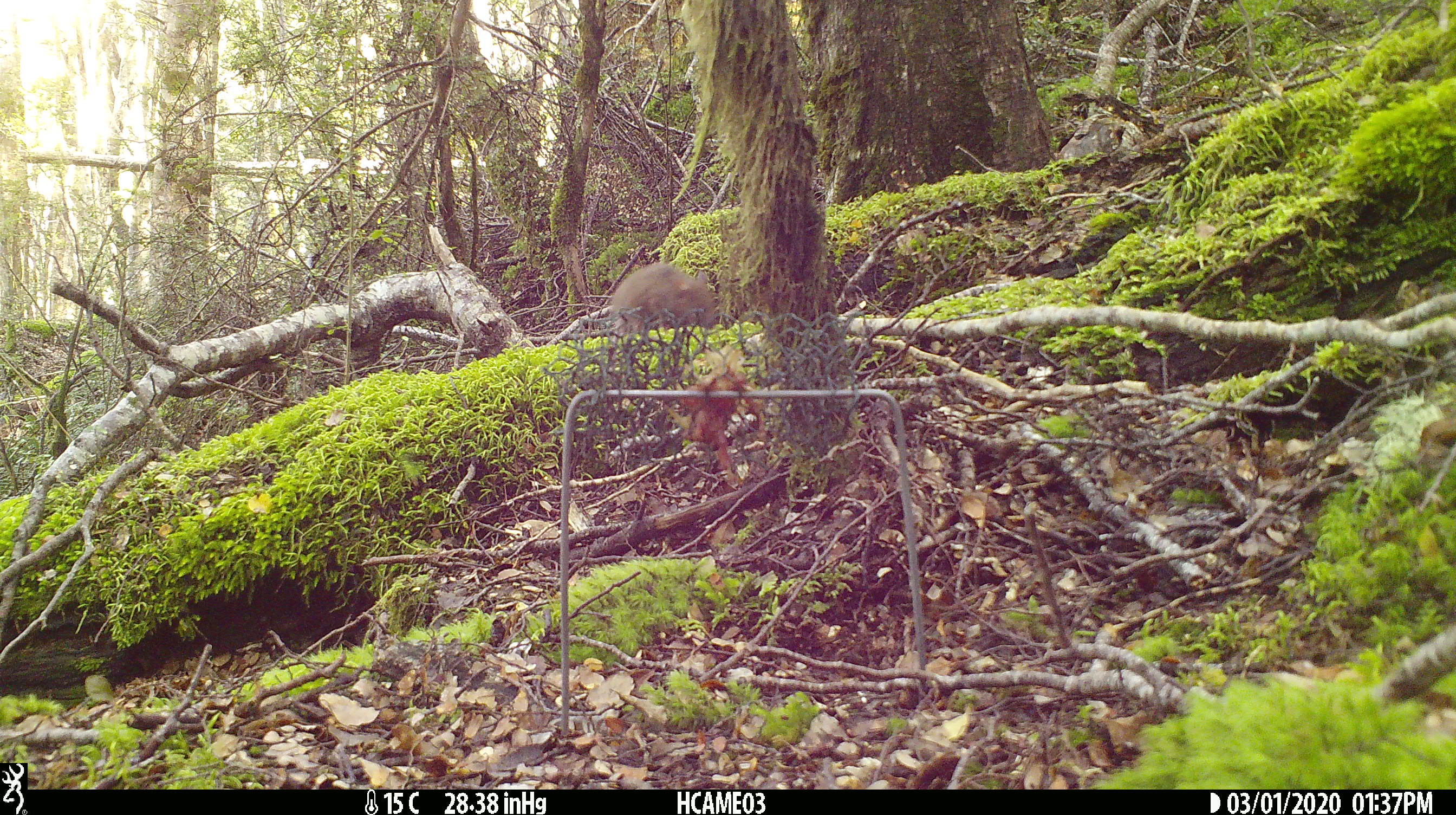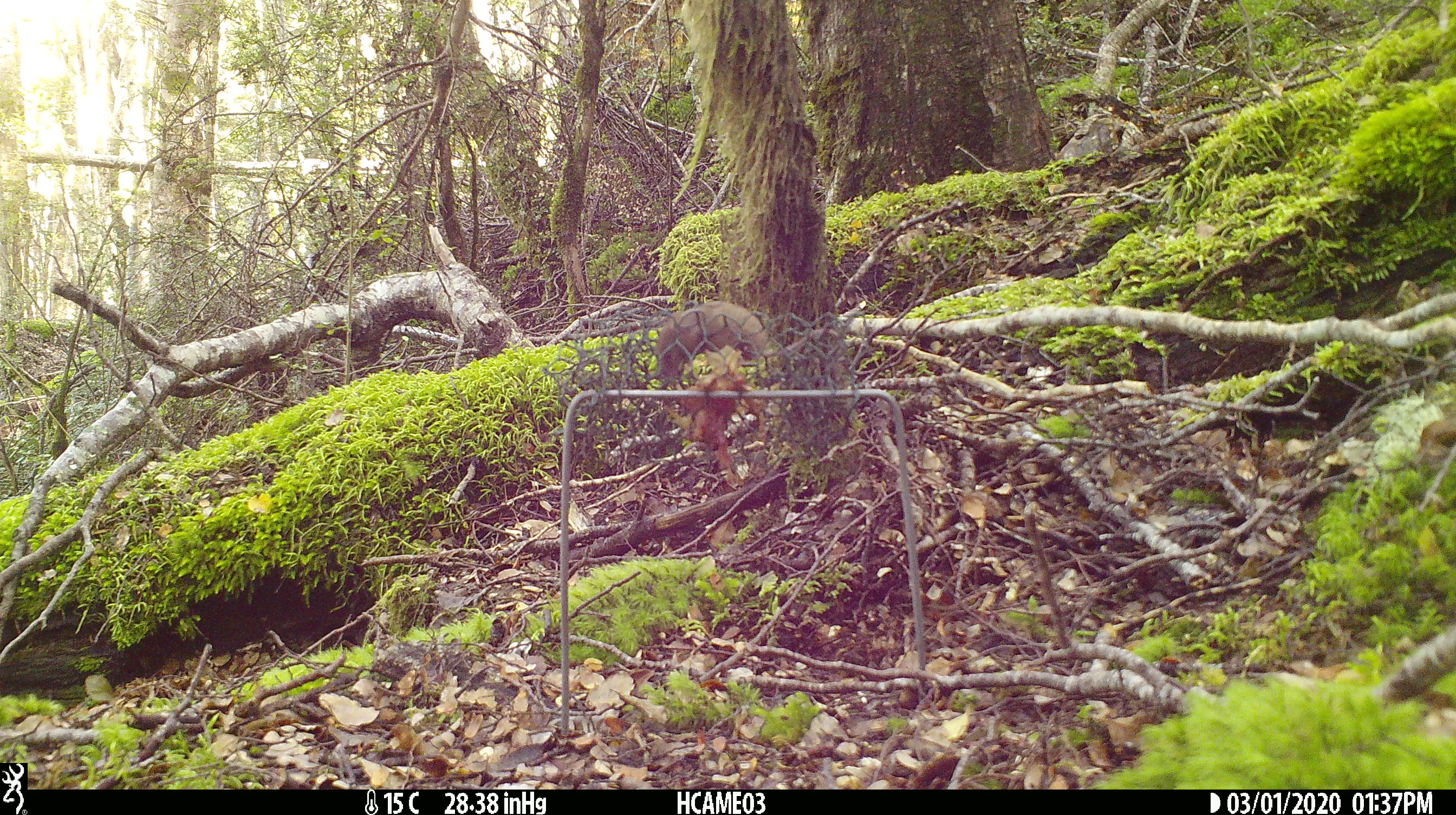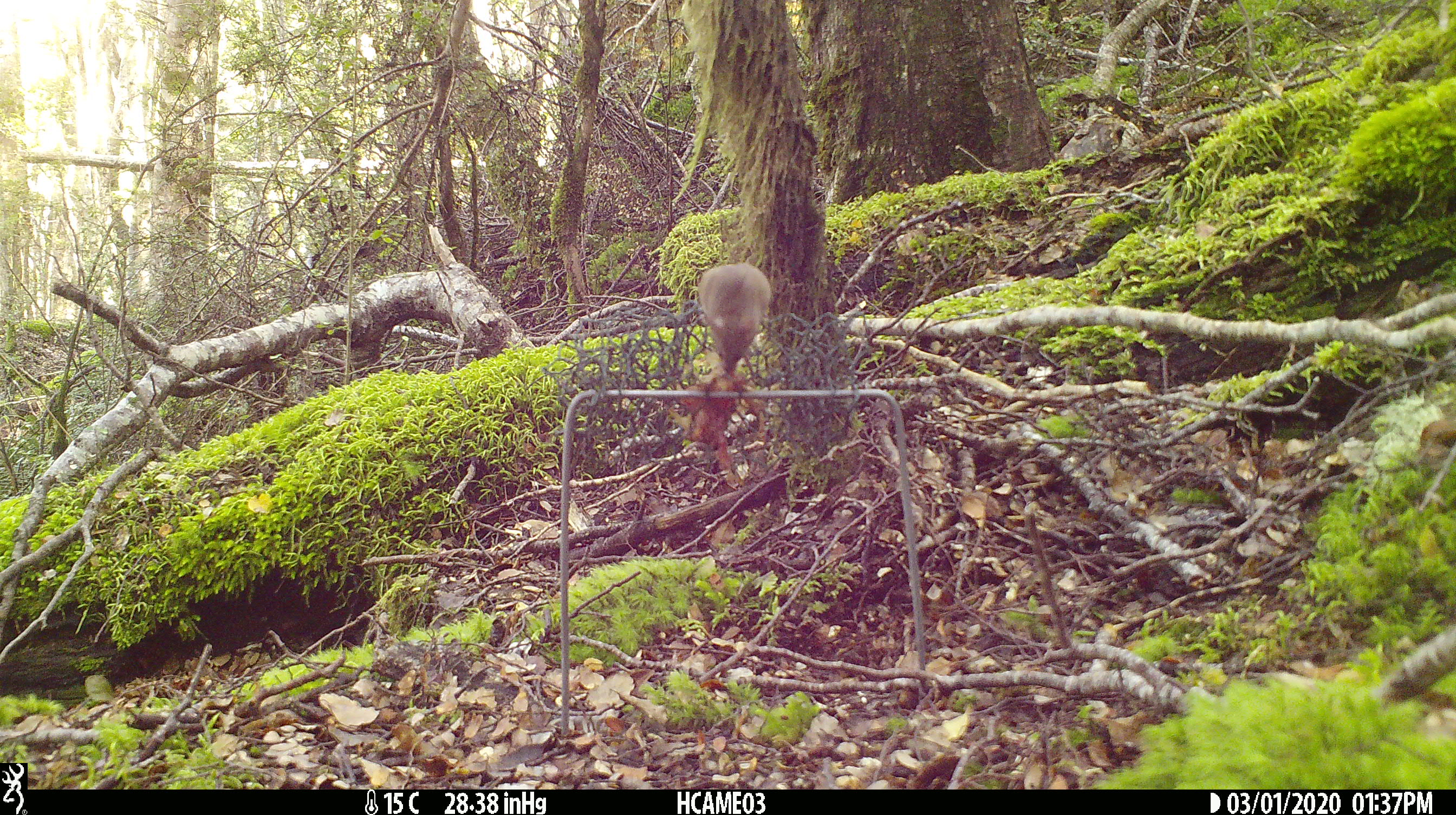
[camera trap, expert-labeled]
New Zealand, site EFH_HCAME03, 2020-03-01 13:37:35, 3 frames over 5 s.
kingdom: Animalia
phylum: Chordata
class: Mammalia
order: Rodentia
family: Muridae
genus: Mus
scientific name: Mus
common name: mouse